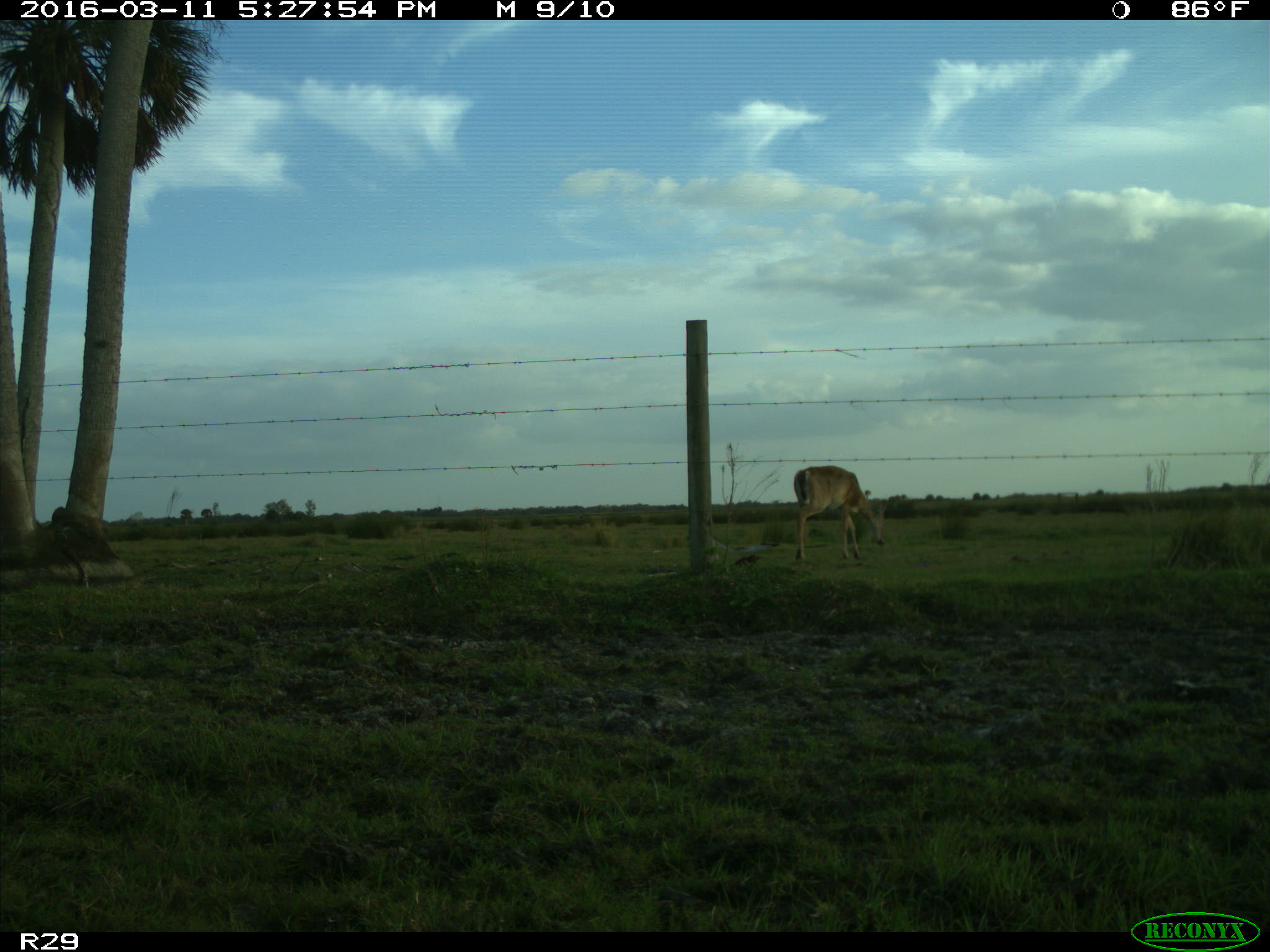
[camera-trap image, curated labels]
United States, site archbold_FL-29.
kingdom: Animalia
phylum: Chordata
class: Mammalia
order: Artiodactyla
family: Cervidae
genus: Odocoileus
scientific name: Odocoileus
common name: deer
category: unidentified deer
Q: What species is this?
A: Unidentified deer (deer) (Odocoileus).